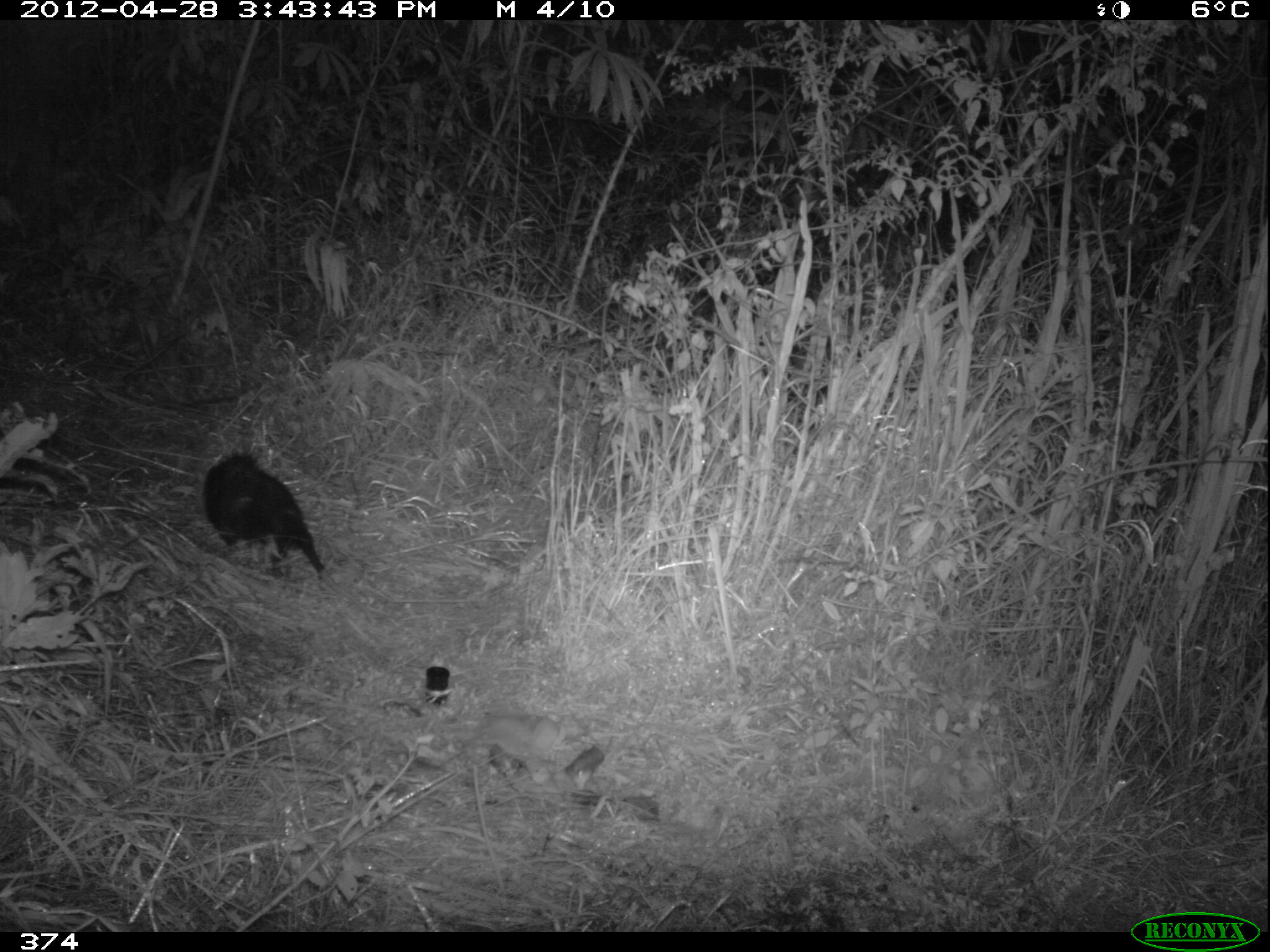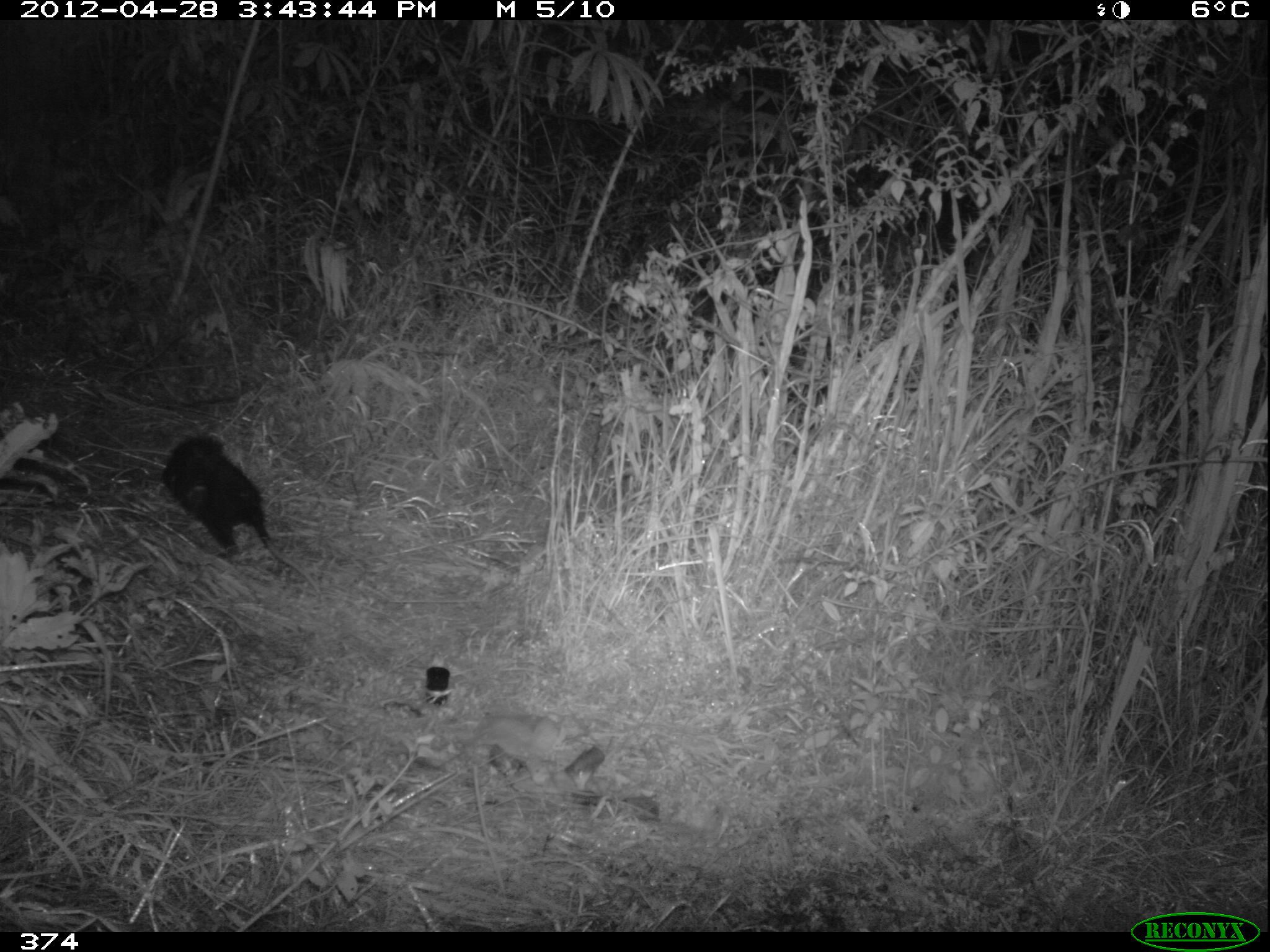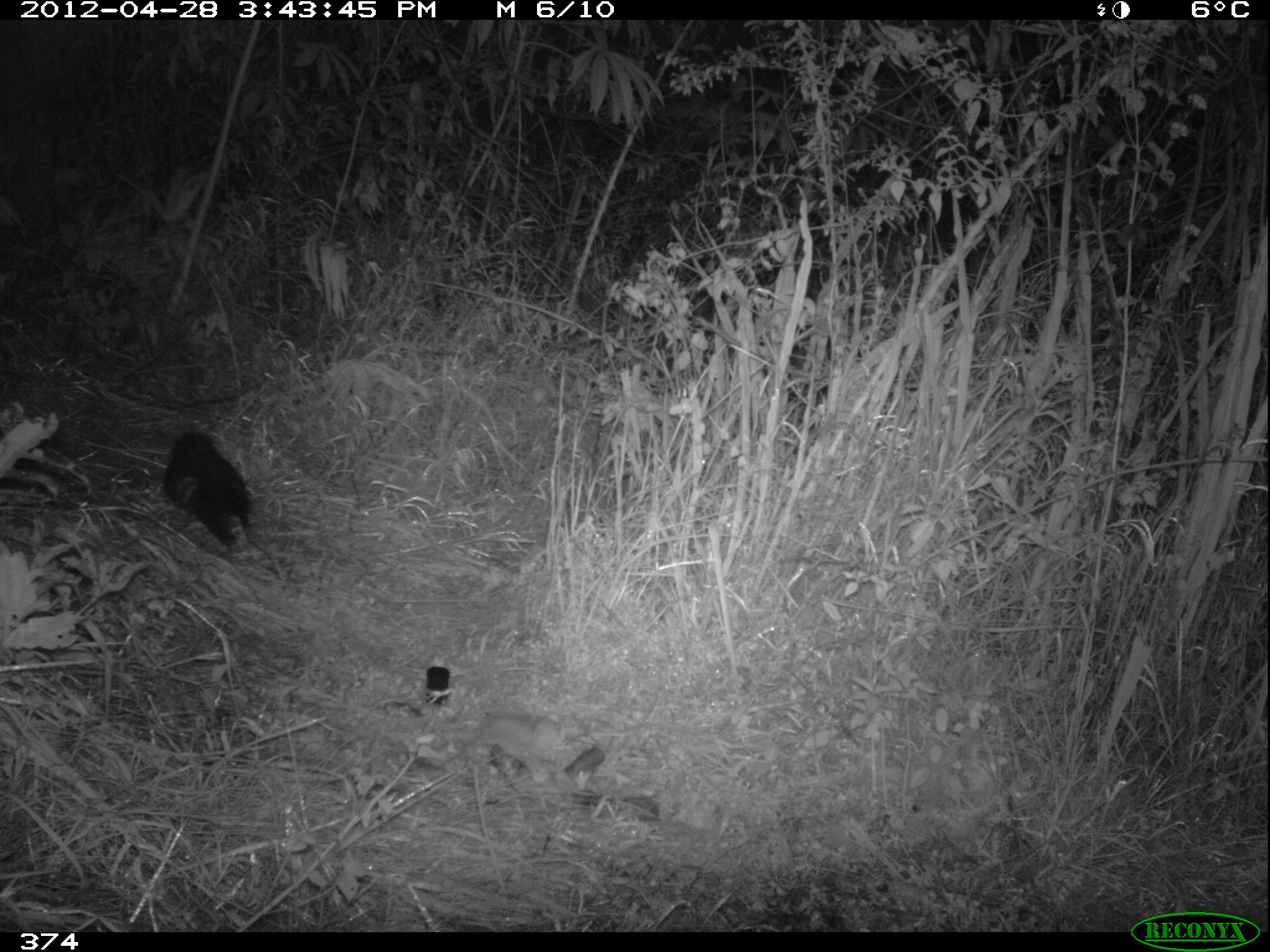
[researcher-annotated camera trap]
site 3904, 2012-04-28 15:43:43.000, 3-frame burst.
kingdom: Animalia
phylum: Chordata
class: Mammalia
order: Didelphimorphia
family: Didelphidae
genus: Didelphis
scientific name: Didelphis pernigra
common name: andean white-eared opossum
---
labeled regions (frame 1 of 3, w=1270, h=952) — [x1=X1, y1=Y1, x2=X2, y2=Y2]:
didelphis pernigra: [x1=199, y1=448, x2=387, y2=651]